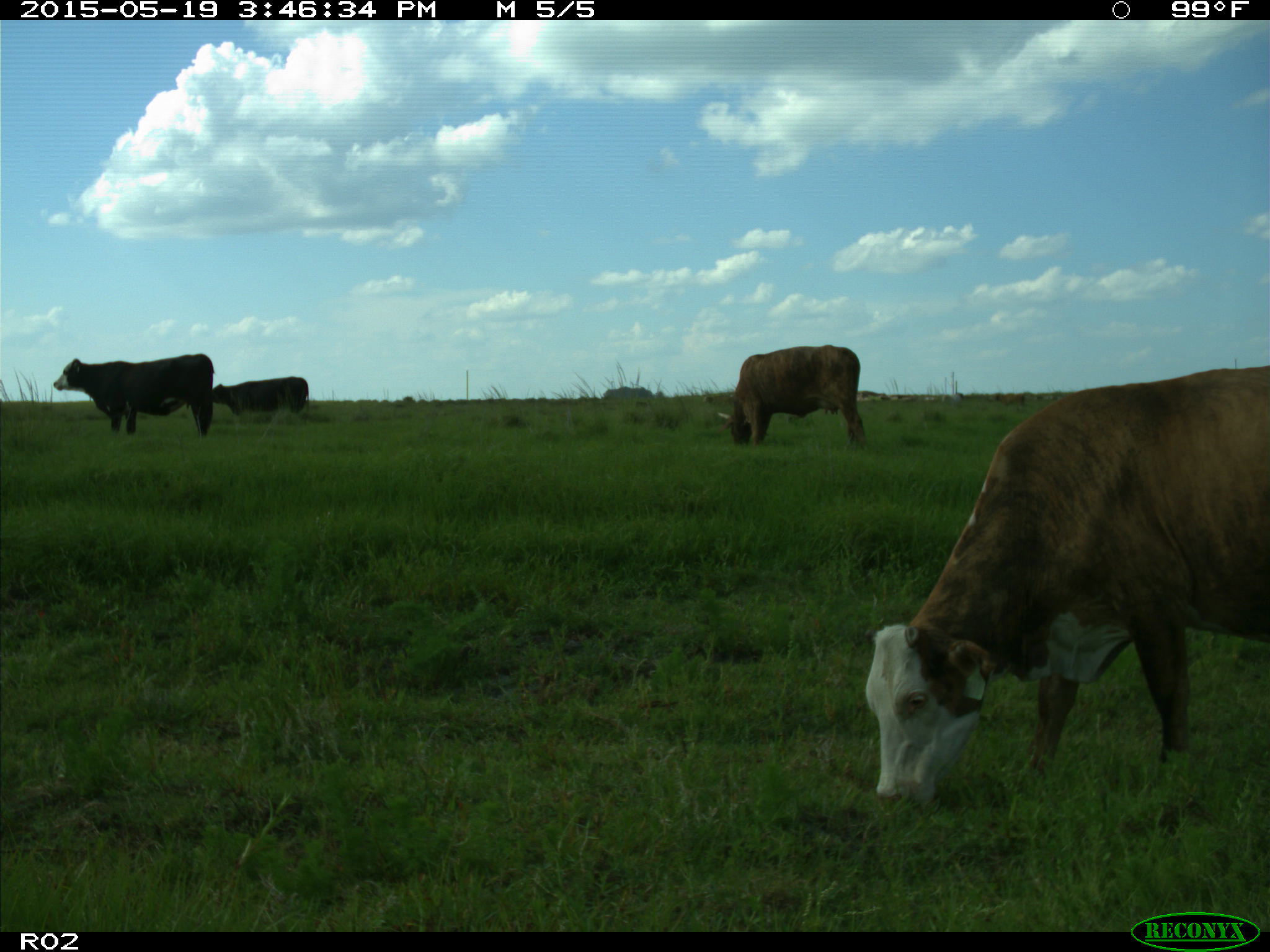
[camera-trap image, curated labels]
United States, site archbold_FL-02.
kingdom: Animalia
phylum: Chordata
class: Mammalia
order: Artiodactyla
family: Bovidae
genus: Bos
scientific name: Bos taurus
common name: domestic cow